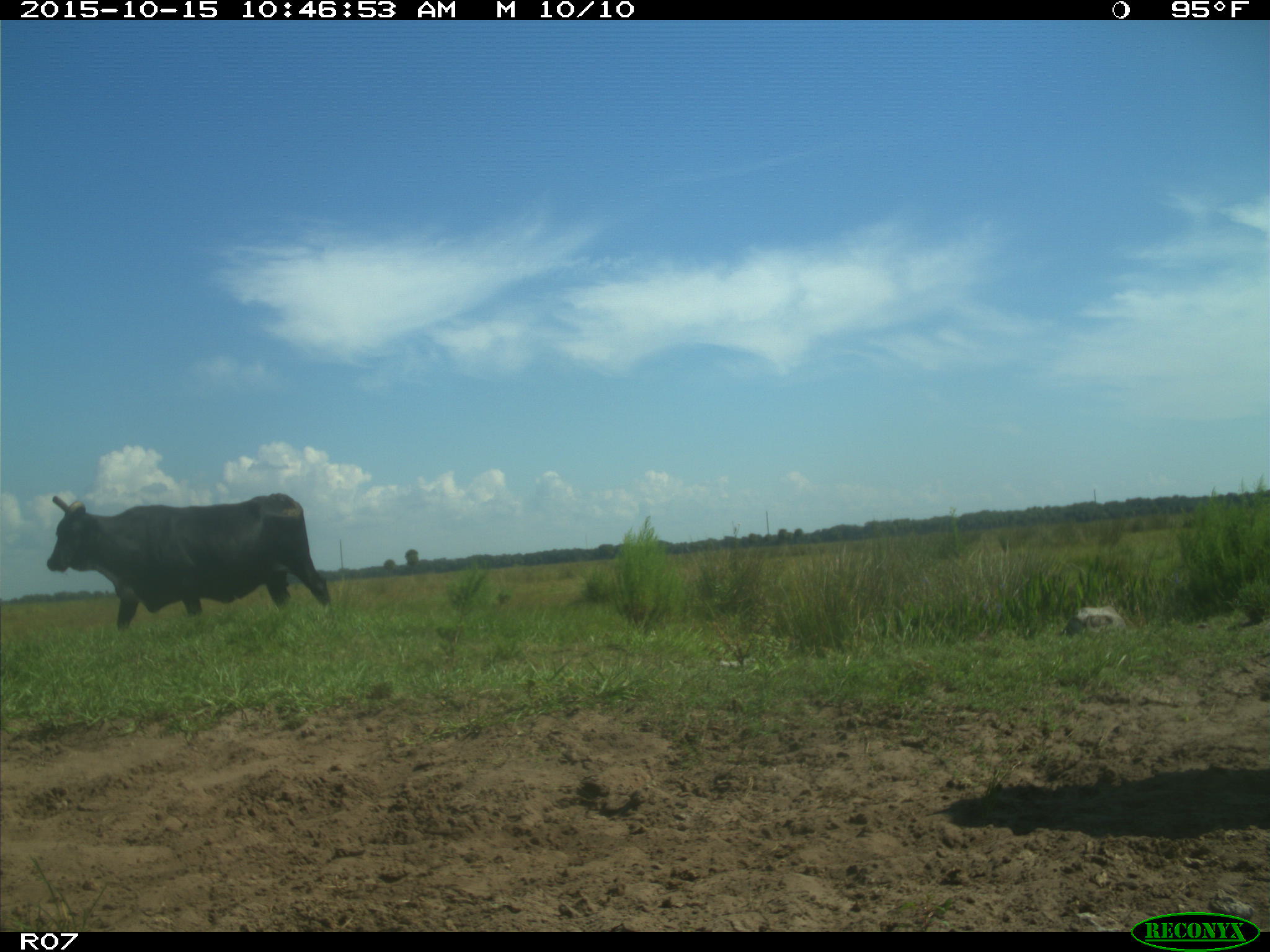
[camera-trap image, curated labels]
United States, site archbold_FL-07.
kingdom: Animalia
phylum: Chordata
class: Mammalia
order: Artiodactyla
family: Bovidae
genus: Bos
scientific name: Bos taurus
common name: domestic cow